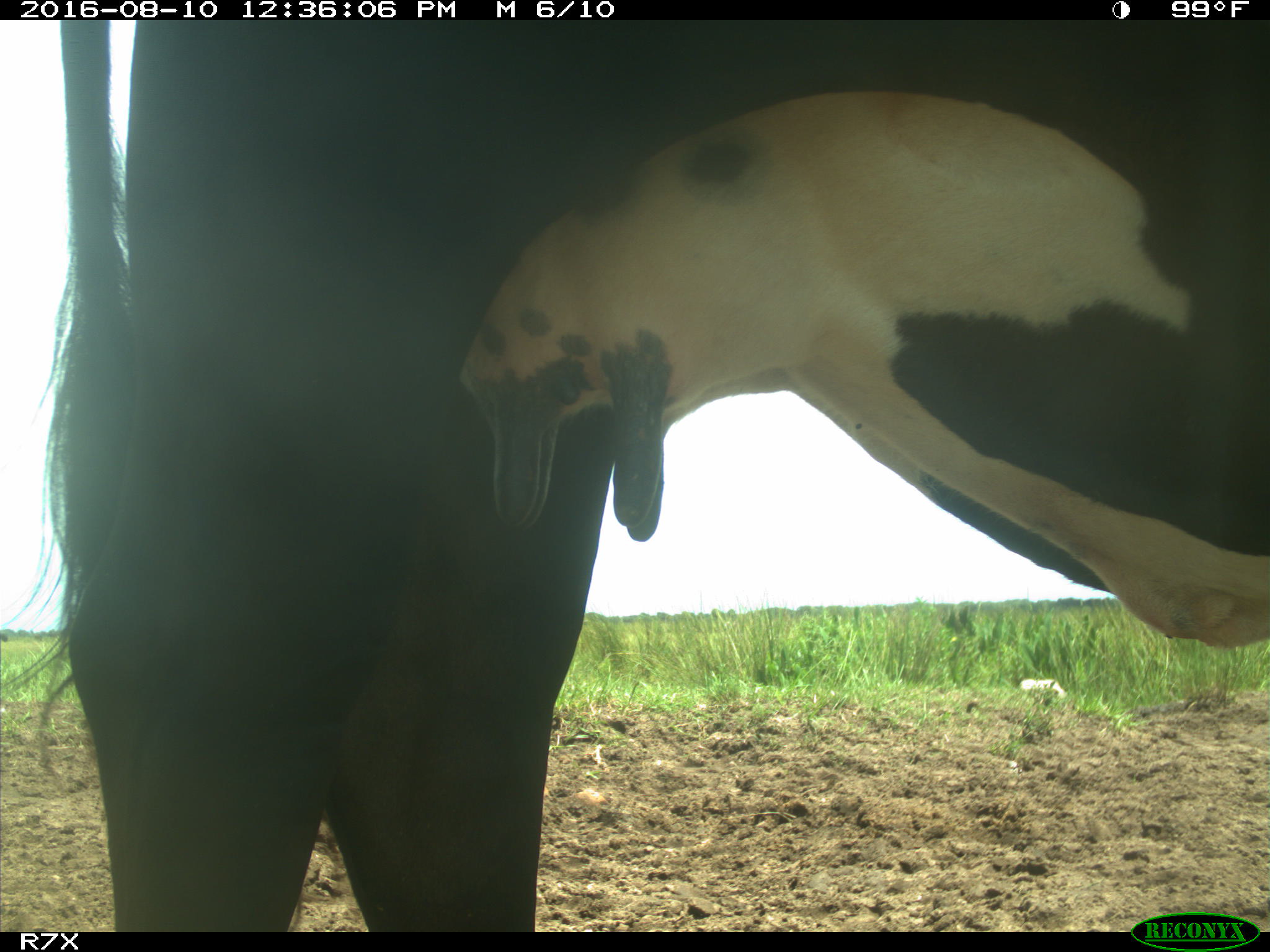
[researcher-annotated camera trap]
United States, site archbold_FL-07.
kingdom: Animalia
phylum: Chordata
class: Mammalia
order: Artiodactyla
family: Bovidae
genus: Bos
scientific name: Bos taurus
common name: domestic cow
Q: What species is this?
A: Bos taurus (domestic cow).